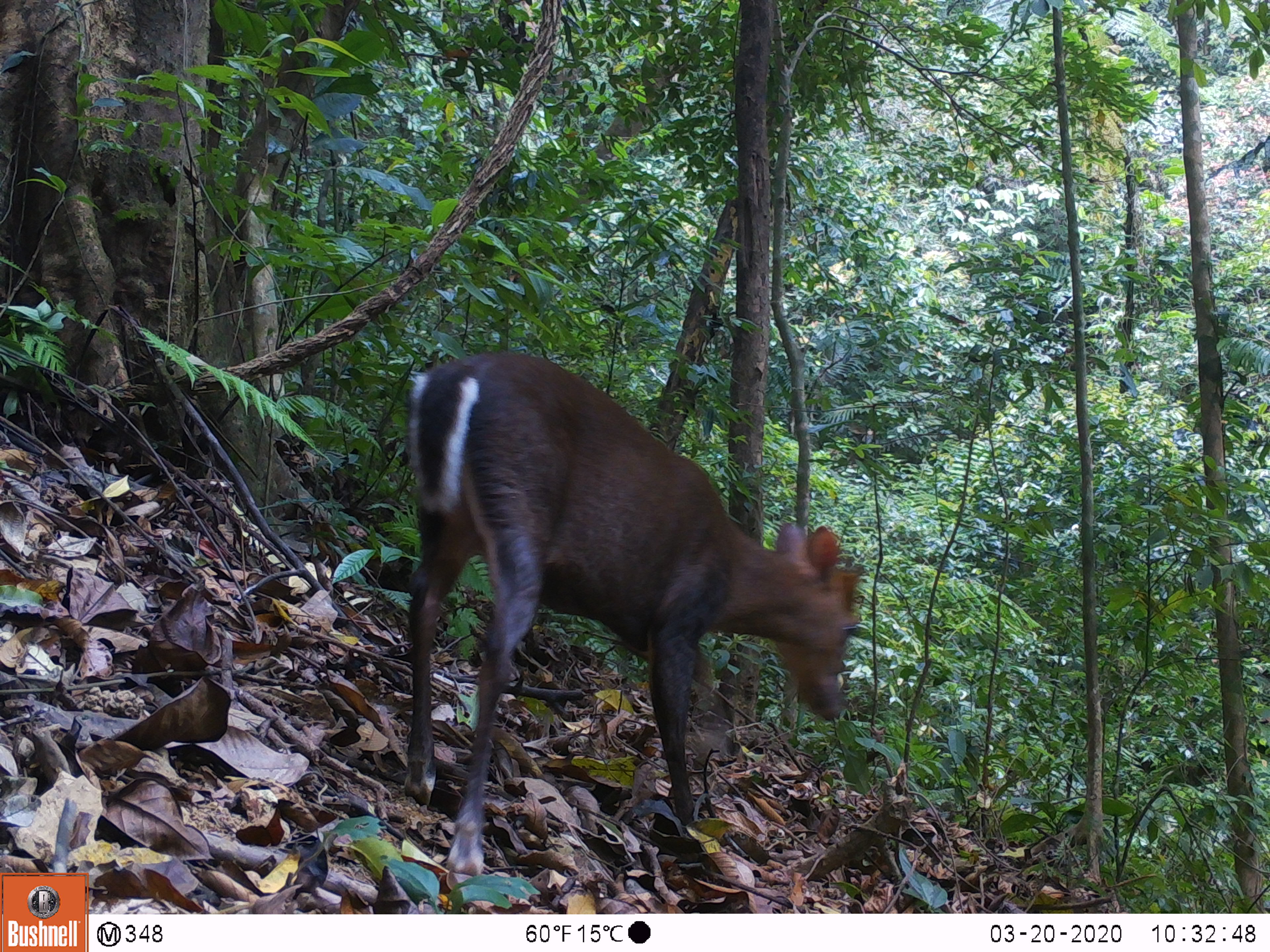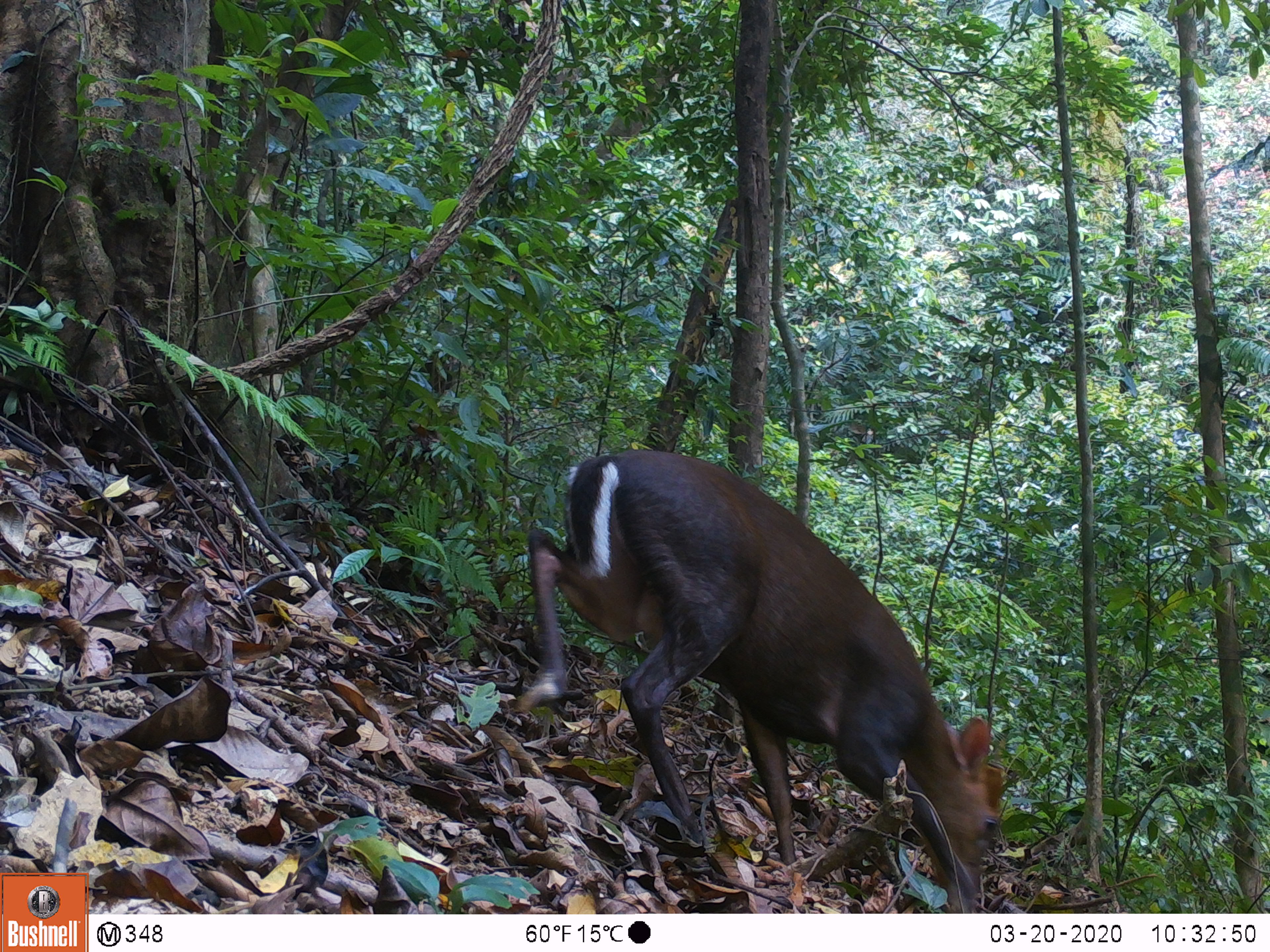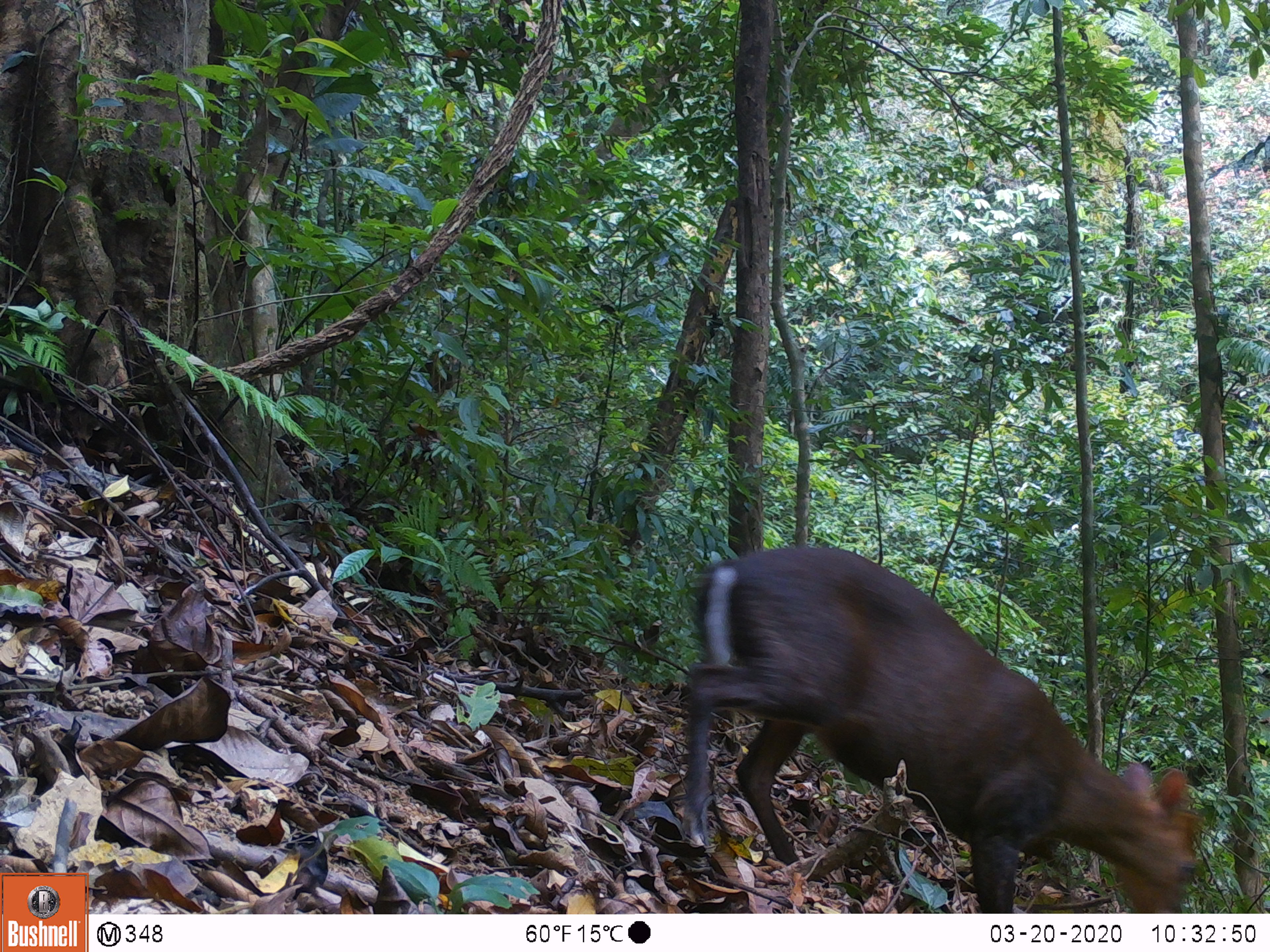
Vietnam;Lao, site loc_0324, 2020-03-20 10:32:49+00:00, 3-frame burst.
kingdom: Animalia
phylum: Chordata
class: Mammalia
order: Artiodactyla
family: Cervidae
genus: Muntiacus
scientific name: Muntiacus rooseveltorum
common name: roosevelt's muntjac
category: roosevelts muntjac group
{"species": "roosevelts muntjac group (roosevelt's muntjac) (Muntiacus rooseveltorum)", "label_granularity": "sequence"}